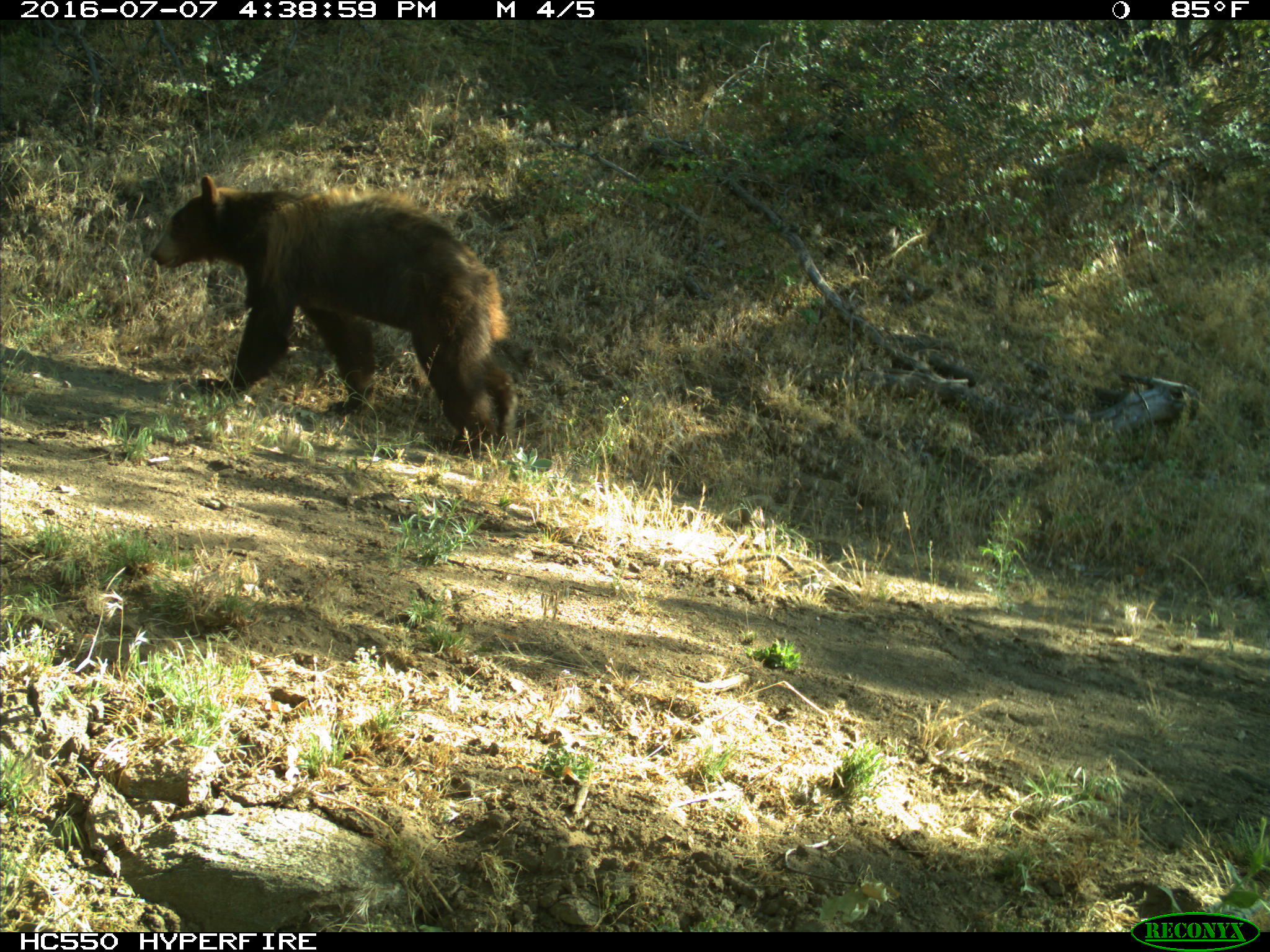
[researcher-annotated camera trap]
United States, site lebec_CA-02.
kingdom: Animalia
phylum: Chordata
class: Mammalia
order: Carnivora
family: Ursidae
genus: Ursus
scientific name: Ursus americanus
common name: american black bear